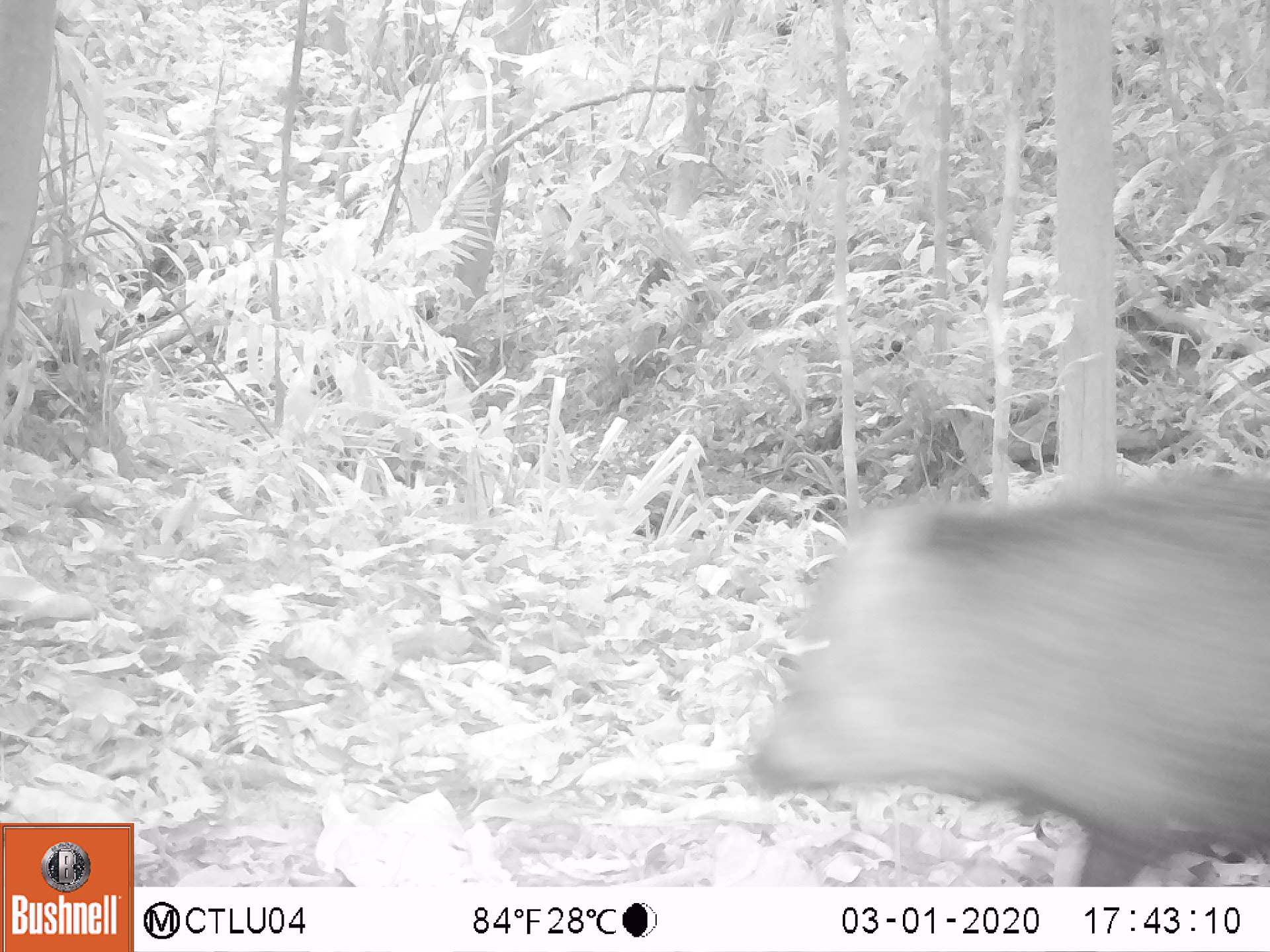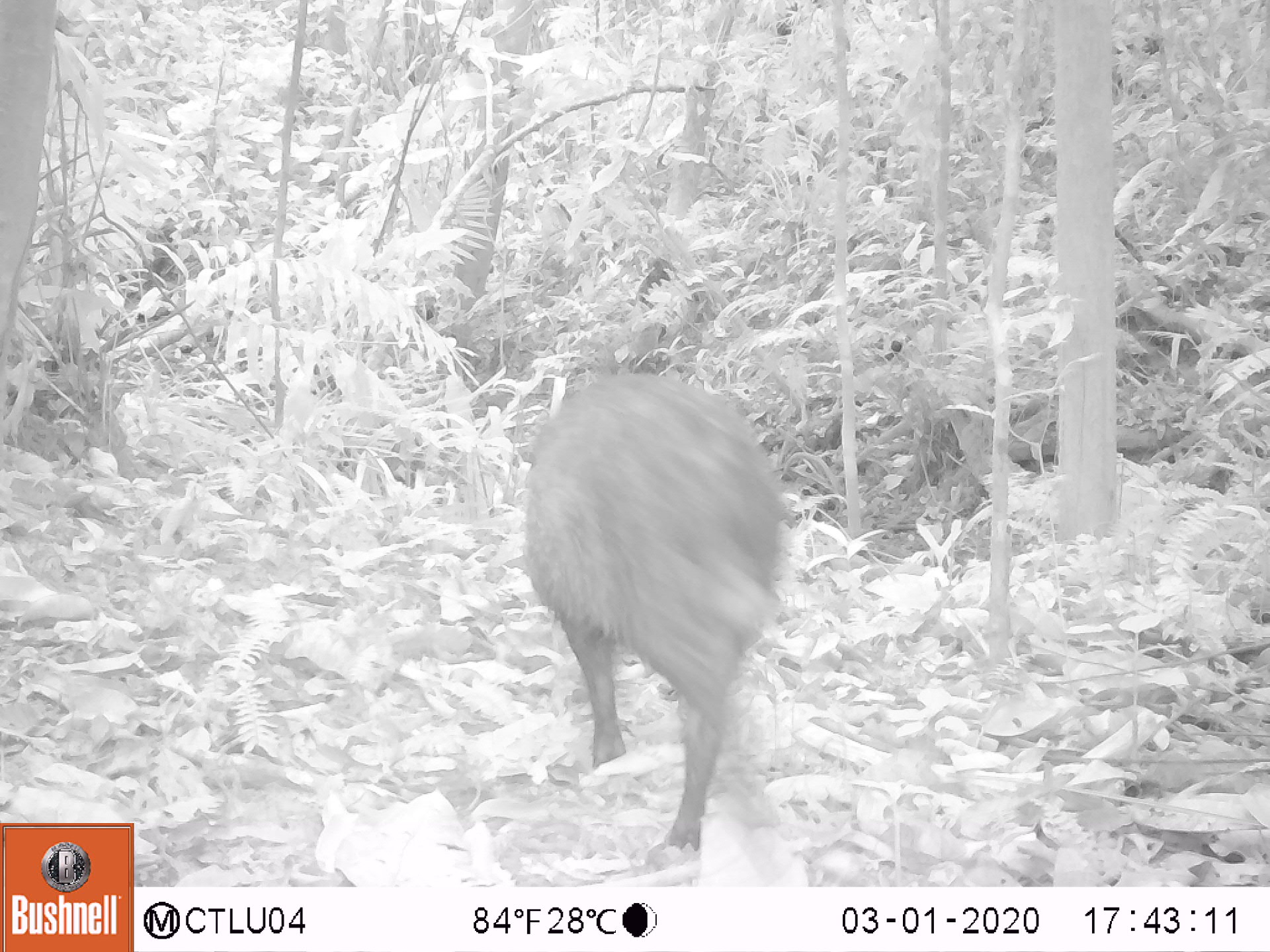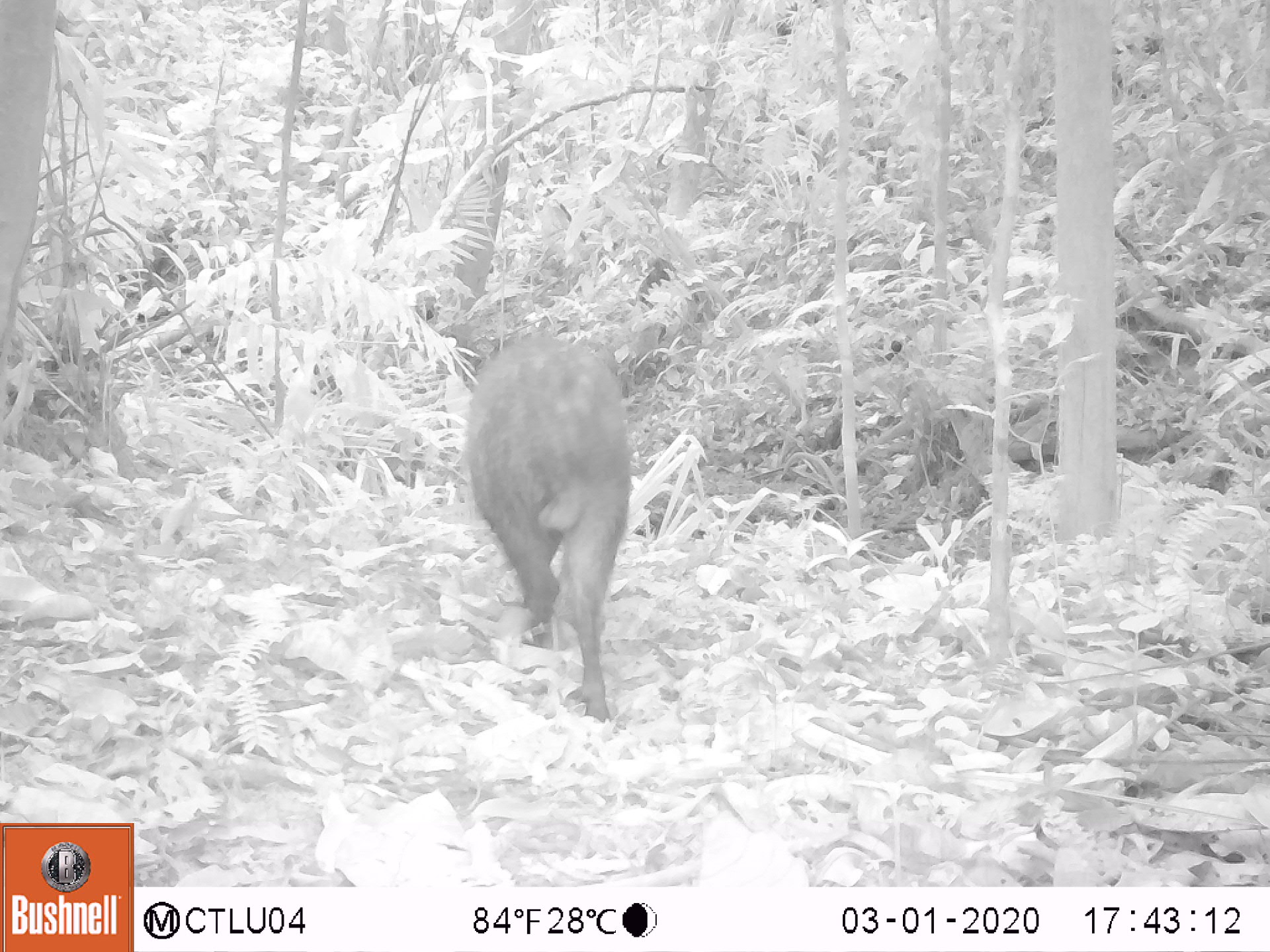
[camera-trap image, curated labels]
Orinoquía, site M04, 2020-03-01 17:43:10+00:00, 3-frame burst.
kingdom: Animalia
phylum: Chordata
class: Mammalia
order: Artiodactyla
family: Tayassuidae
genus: Pecari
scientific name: Pecari tajacu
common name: collared peccary